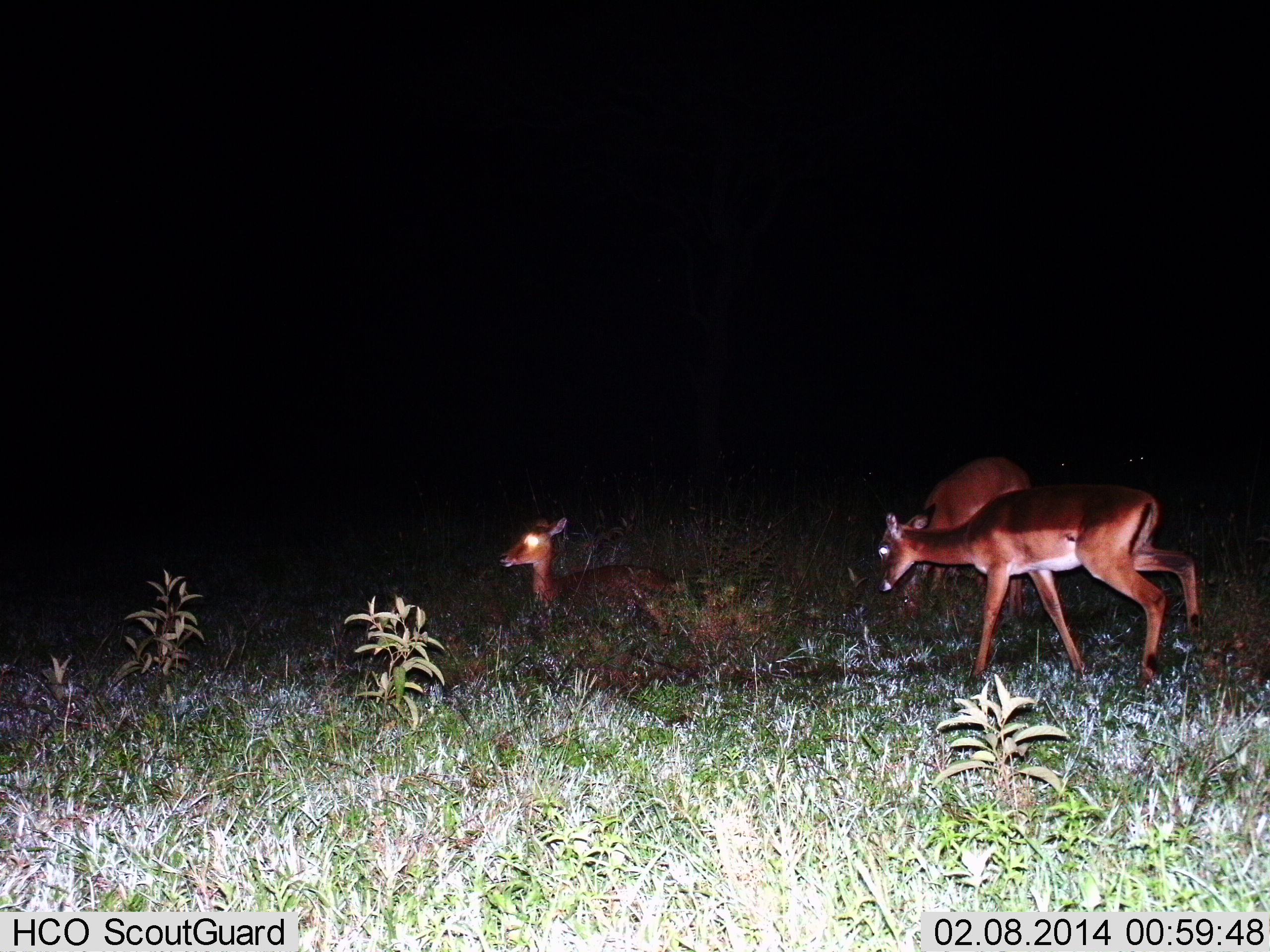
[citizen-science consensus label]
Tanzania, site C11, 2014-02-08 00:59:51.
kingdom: Animalia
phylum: Chordata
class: Mammalia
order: Artiodactyla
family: Bovidae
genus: Aepyceros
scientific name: Aepyceros melampus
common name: impala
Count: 3.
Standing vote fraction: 70%.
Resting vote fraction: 80%.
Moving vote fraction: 60%.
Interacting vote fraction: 0%.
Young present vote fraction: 0%.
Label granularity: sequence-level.